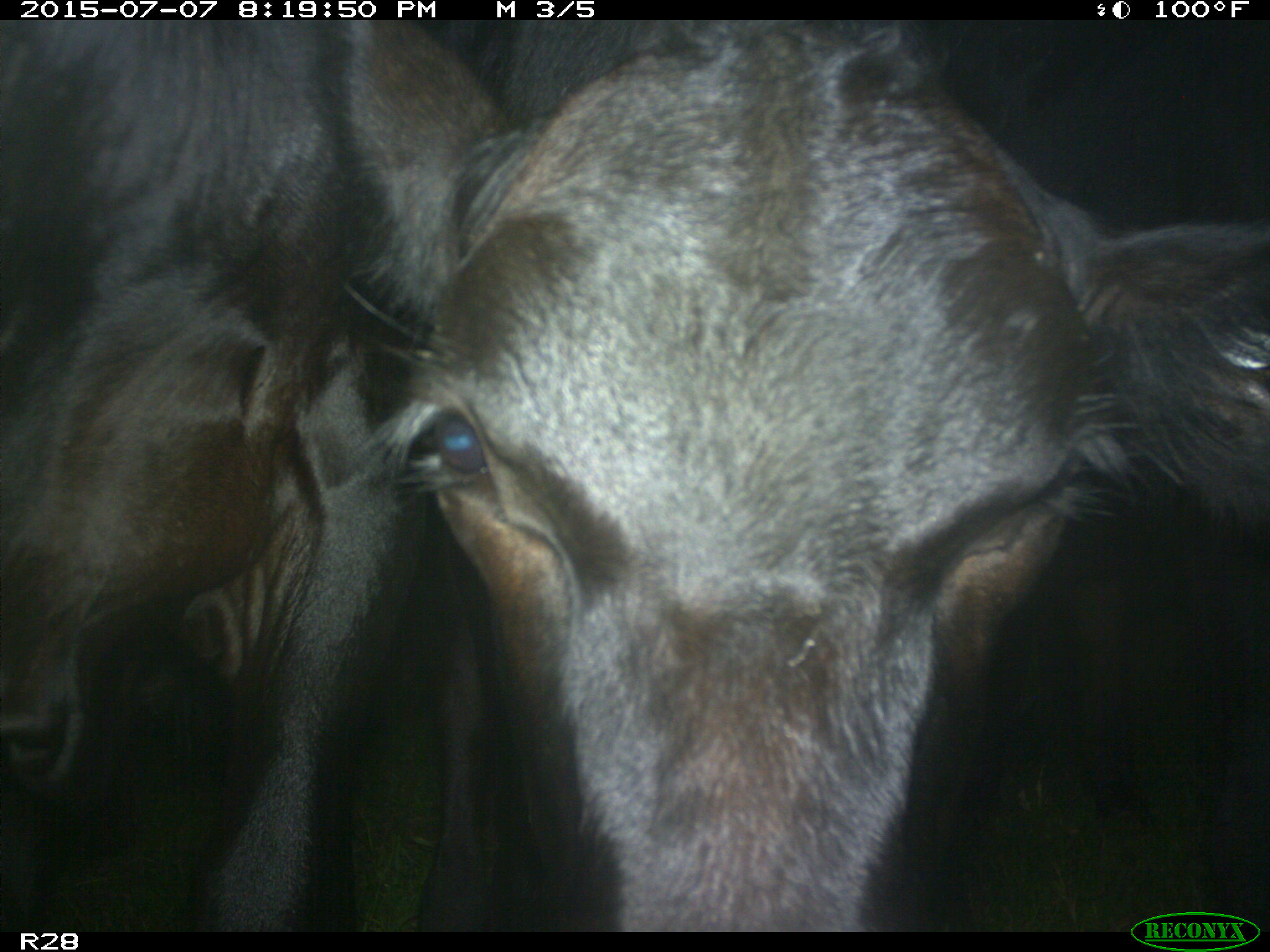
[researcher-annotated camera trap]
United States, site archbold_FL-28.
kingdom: Animalia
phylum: Chordata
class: Mammalia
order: Artiodactyla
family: Bovidae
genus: Bos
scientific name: Bos taurus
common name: domestic cow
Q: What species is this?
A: Bos taurus (domestic cow).